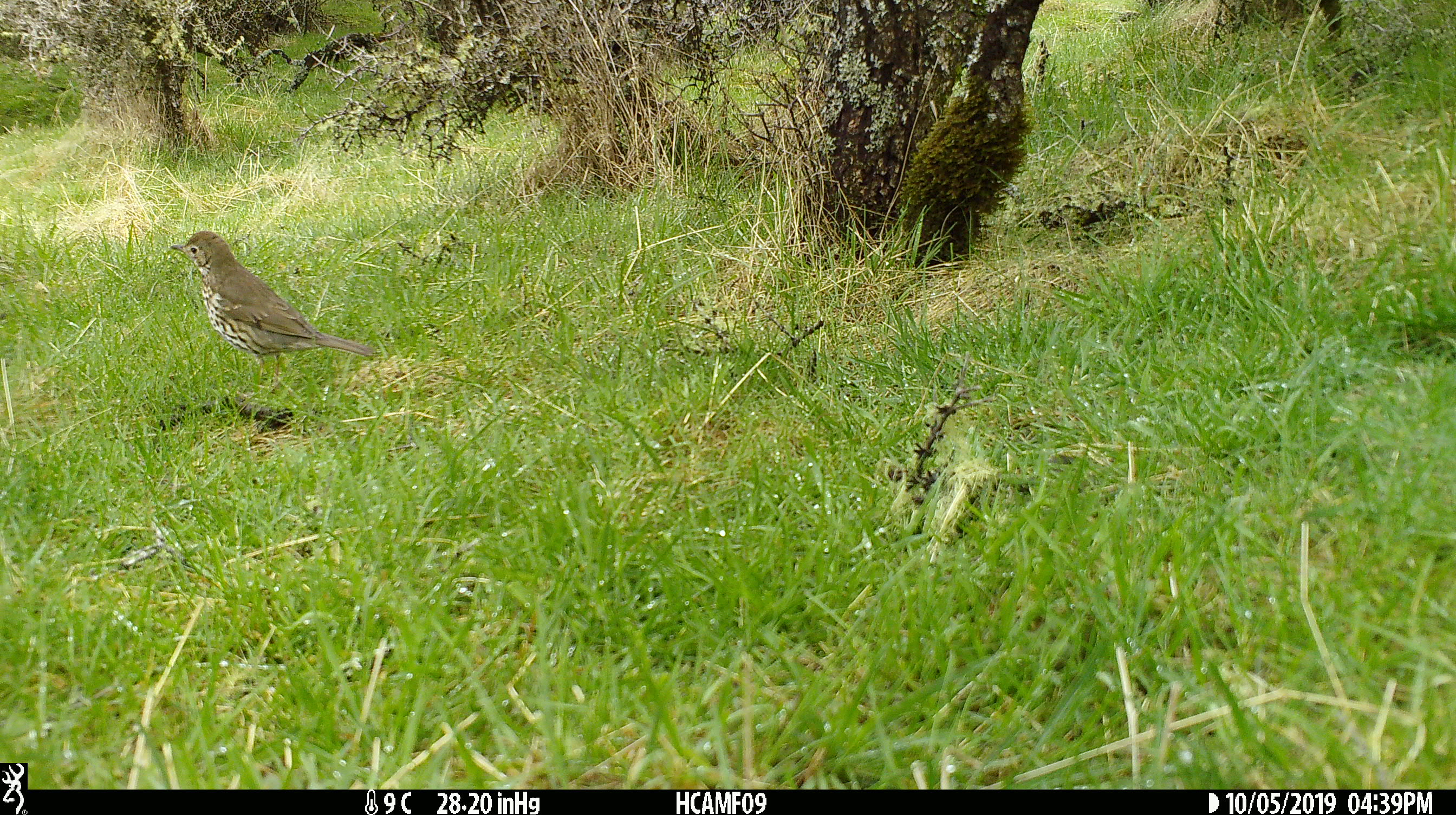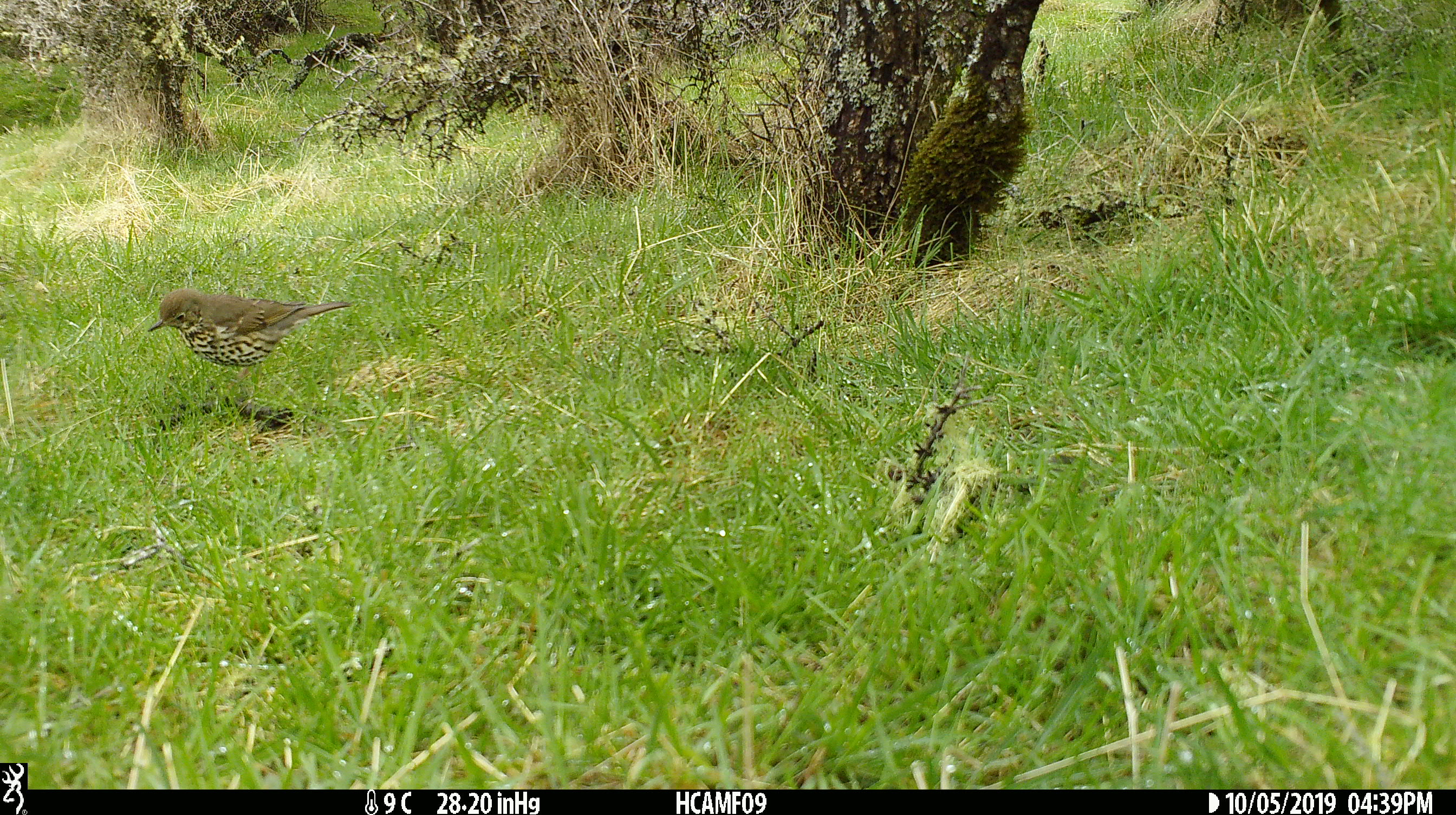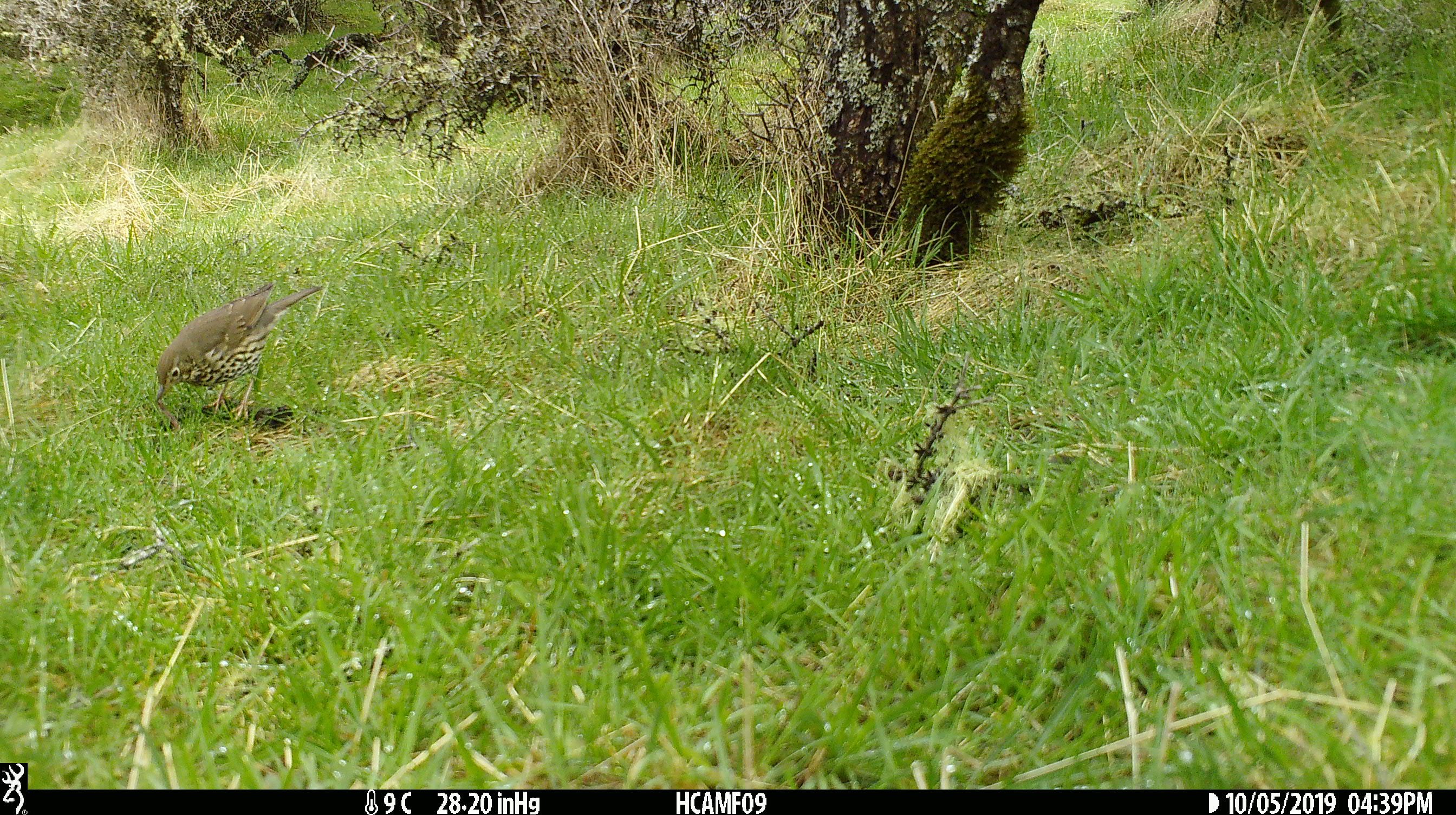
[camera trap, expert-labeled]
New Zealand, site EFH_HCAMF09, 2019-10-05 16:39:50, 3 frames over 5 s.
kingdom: Animalia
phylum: Chordata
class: Aves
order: Passeriformes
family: Turdidae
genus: Turdus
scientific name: Turdus philomelos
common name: song thrush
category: thrush